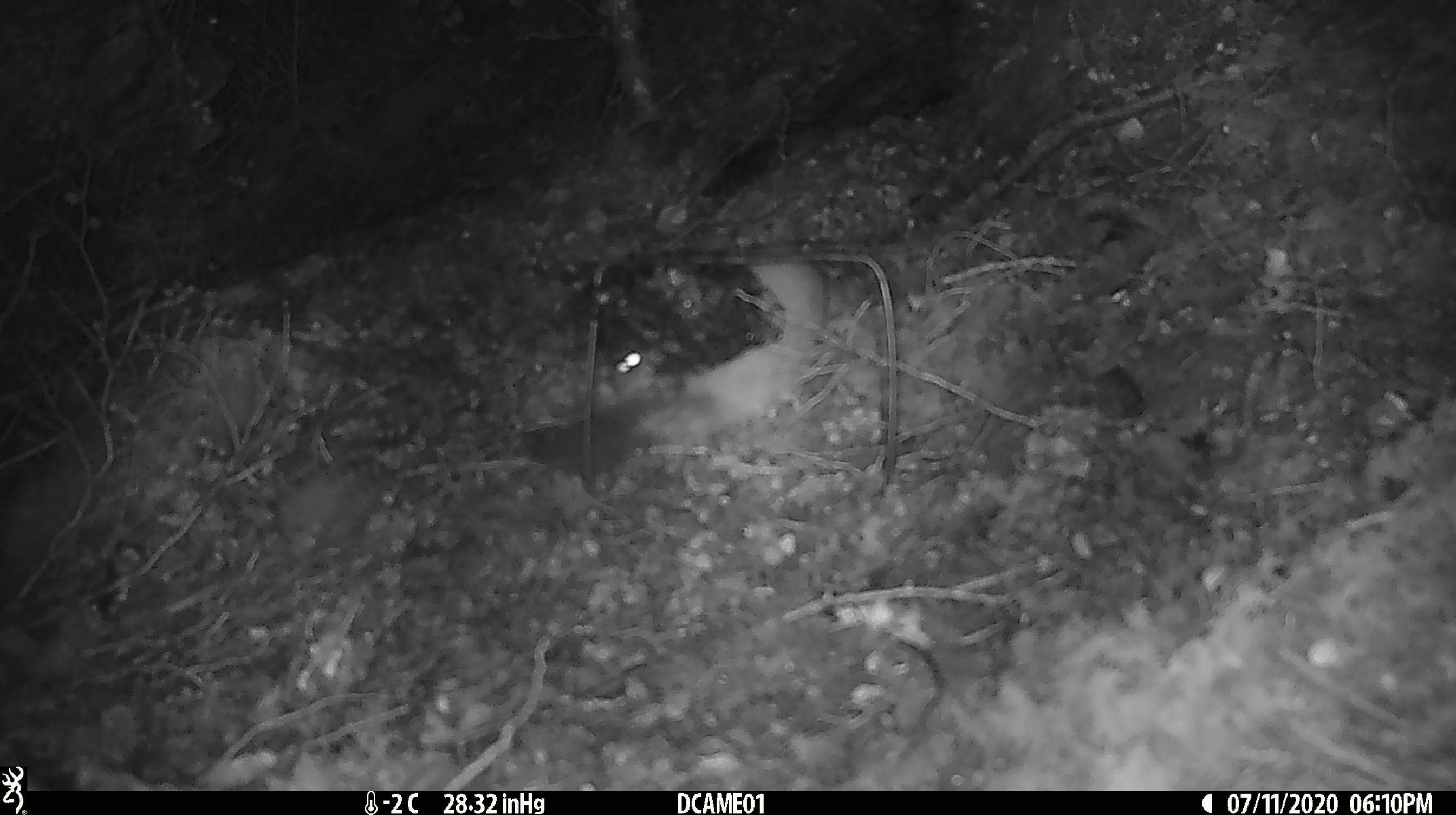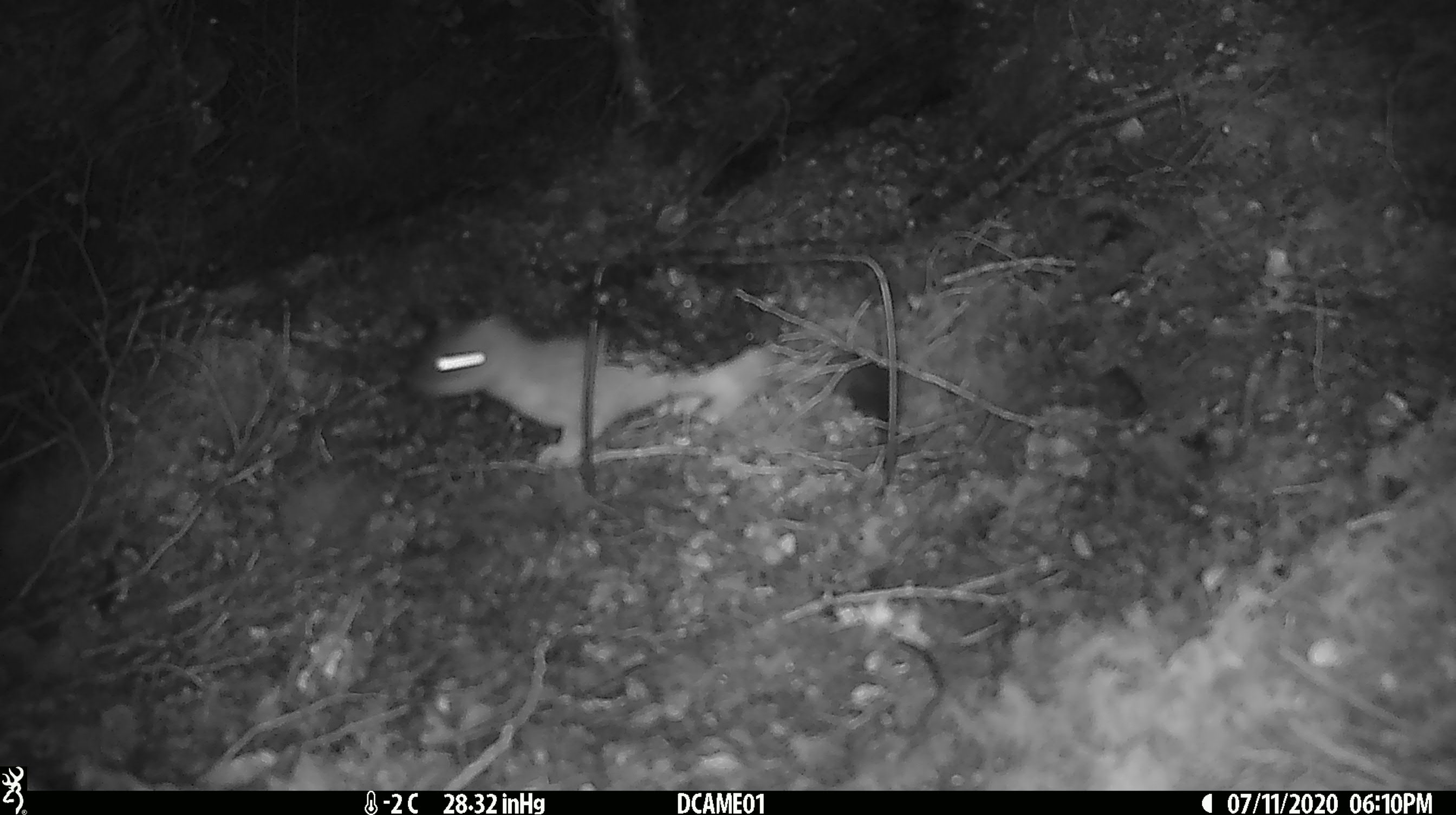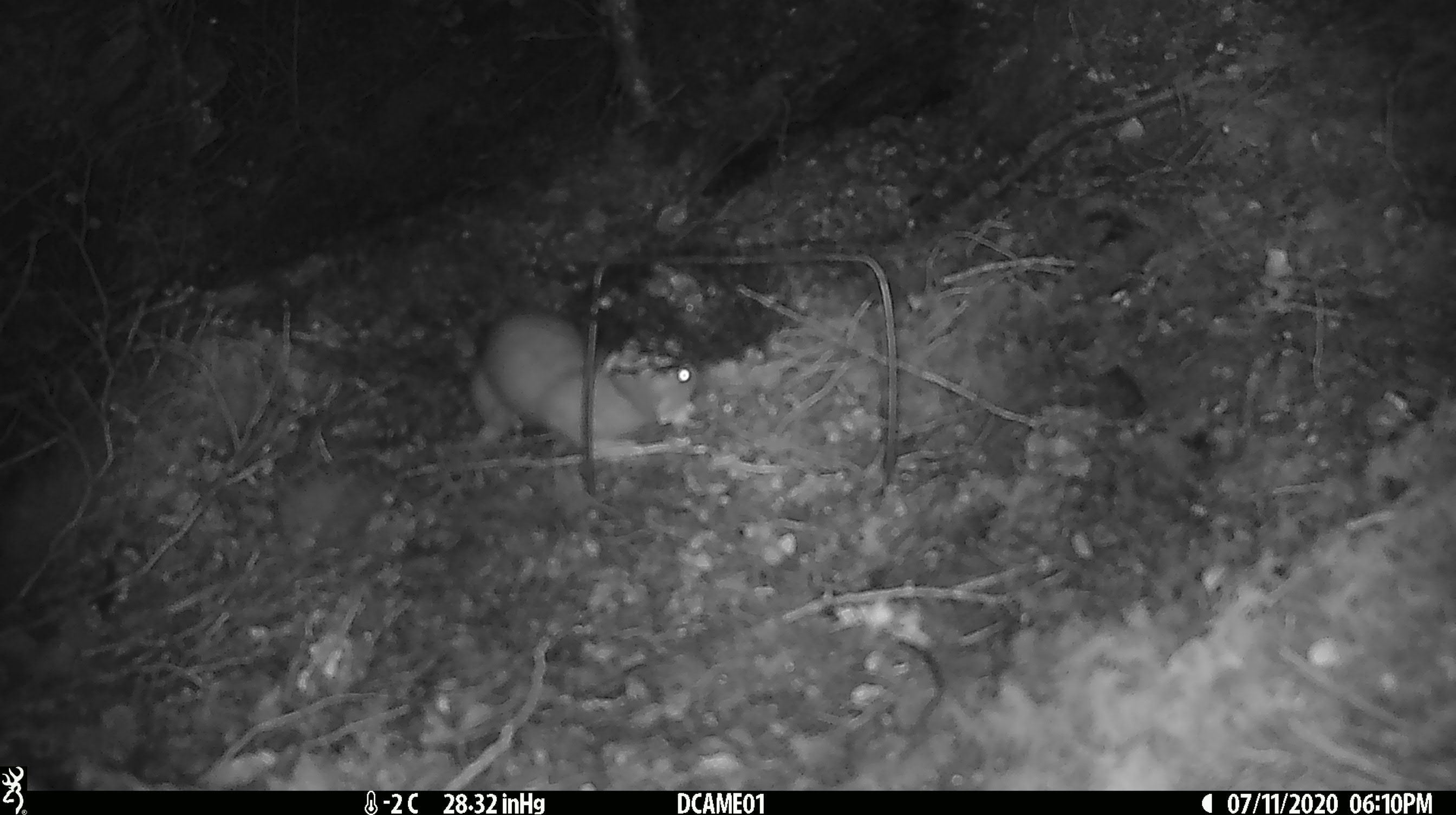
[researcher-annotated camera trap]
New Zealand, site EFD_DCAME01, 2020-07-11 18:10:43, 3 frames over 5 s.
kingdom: Animalia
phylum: Chordata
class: Mammalia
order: Carnivora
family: Mustelidae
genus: Mustela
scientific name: Mustela erminea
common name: stoat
Stoat (Mustela erminea).